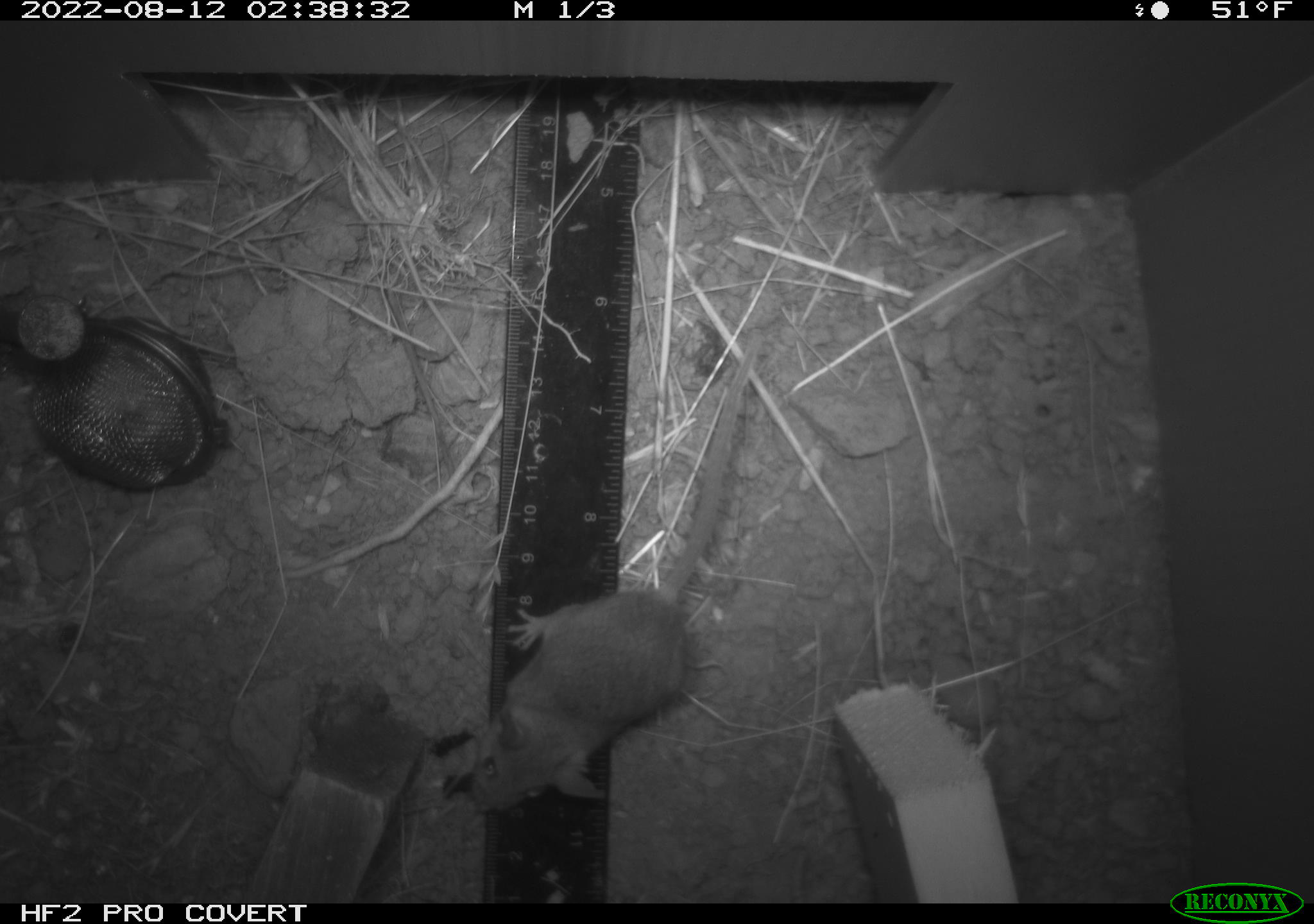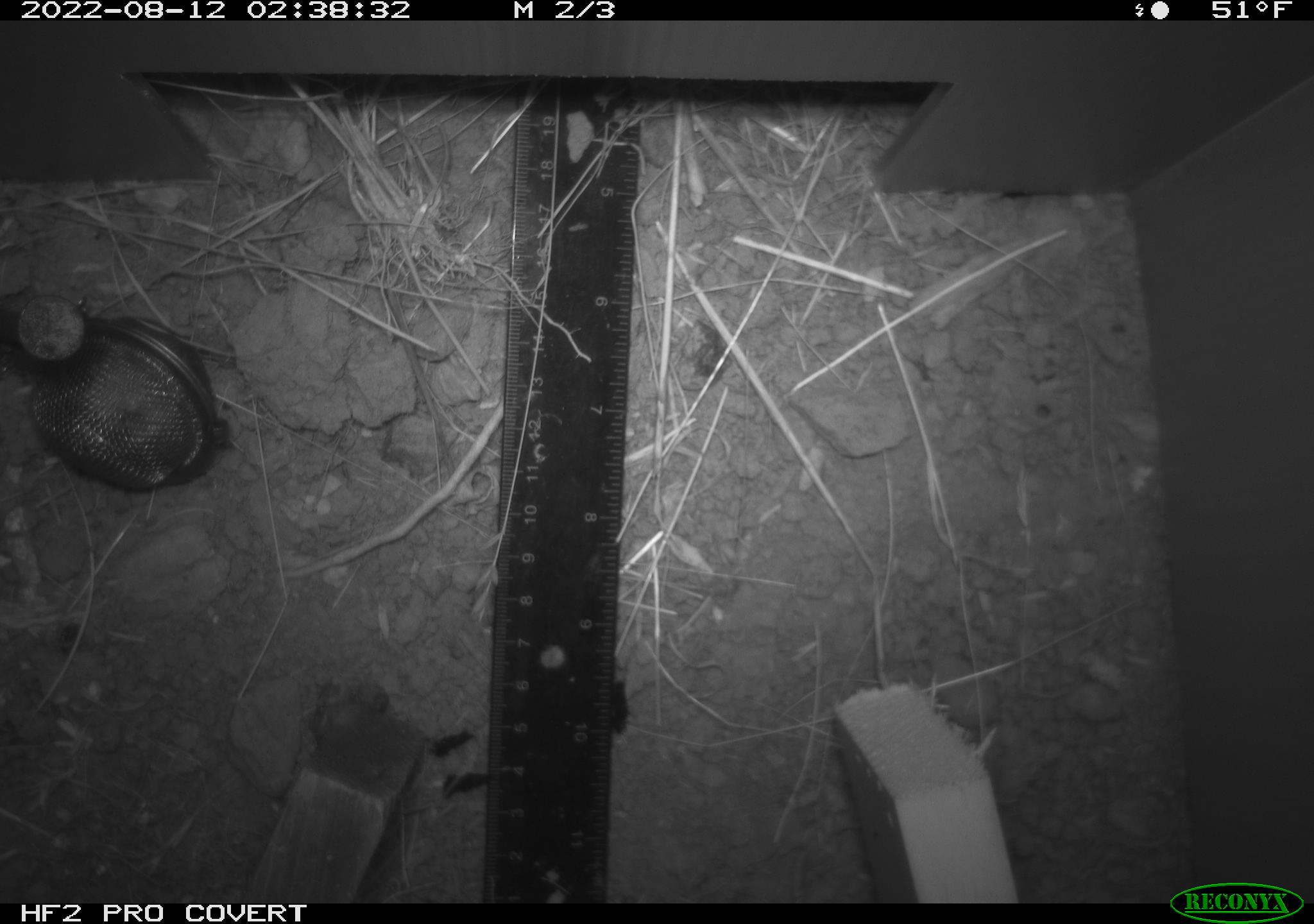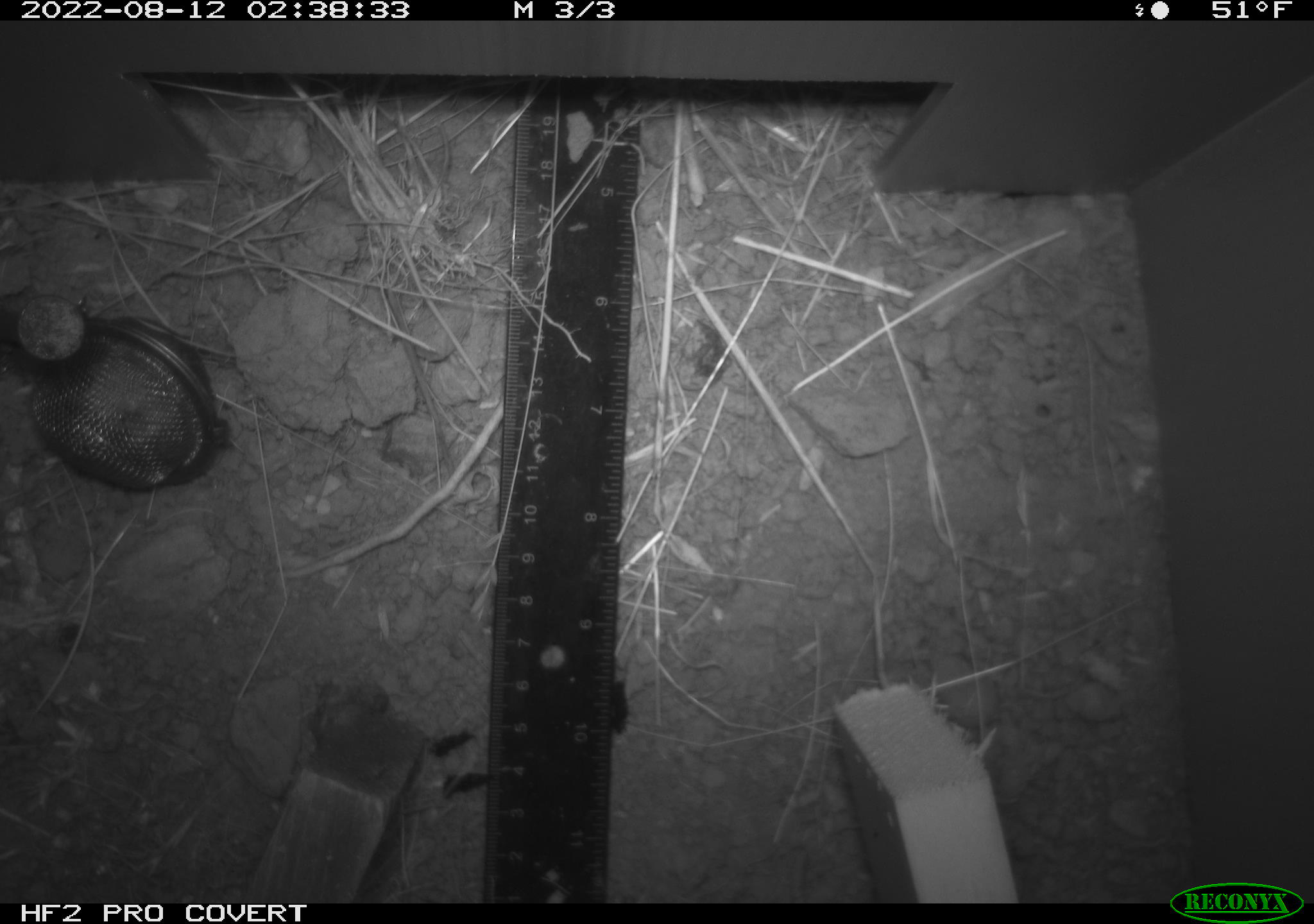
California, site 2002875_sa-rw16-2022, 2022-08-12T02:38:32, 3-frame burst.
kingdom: Animalia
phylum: Chordata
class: Mammalia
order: Rodentia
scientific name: Rodentia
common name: mouse species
Mouse species (Rodentia).